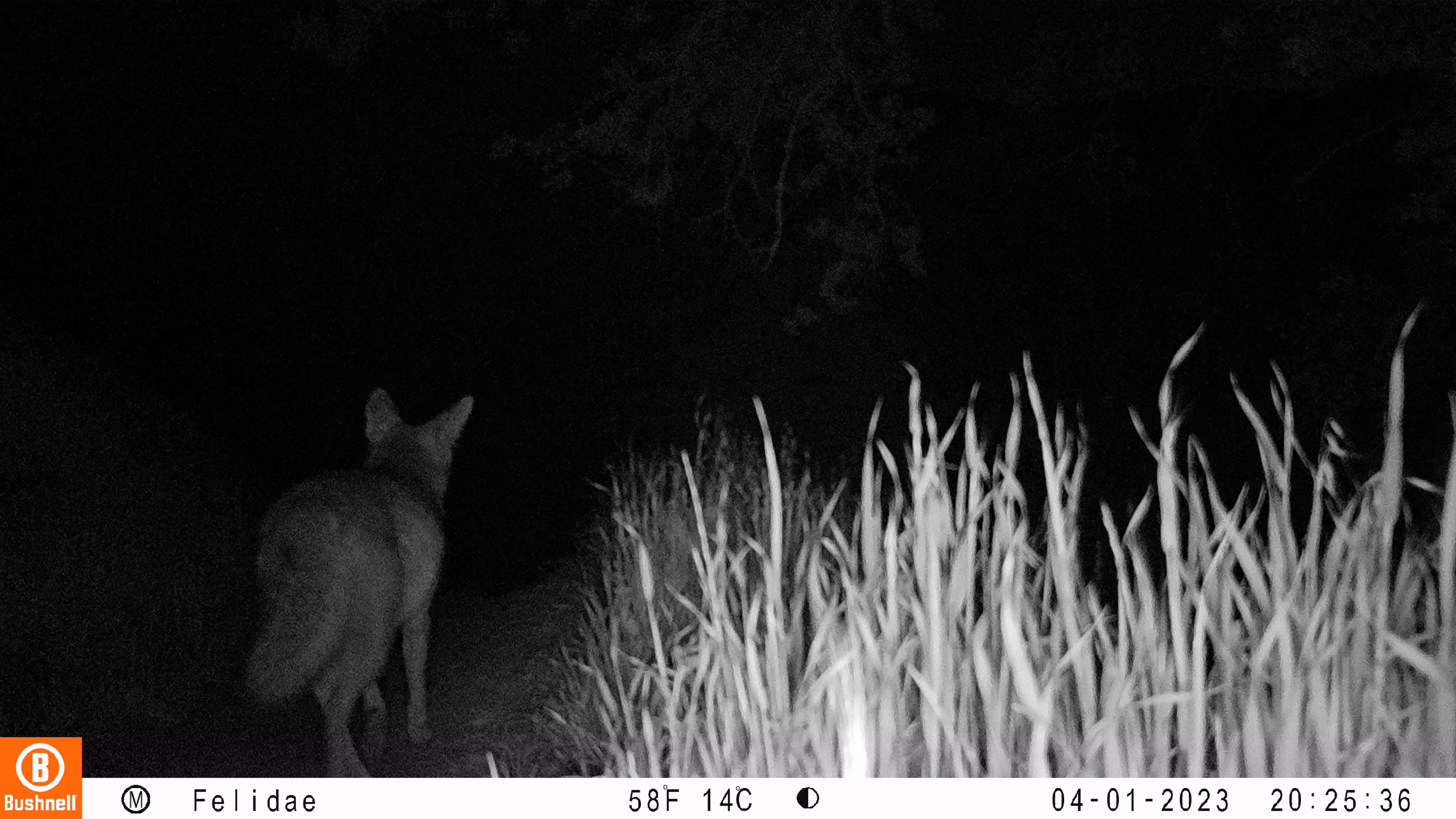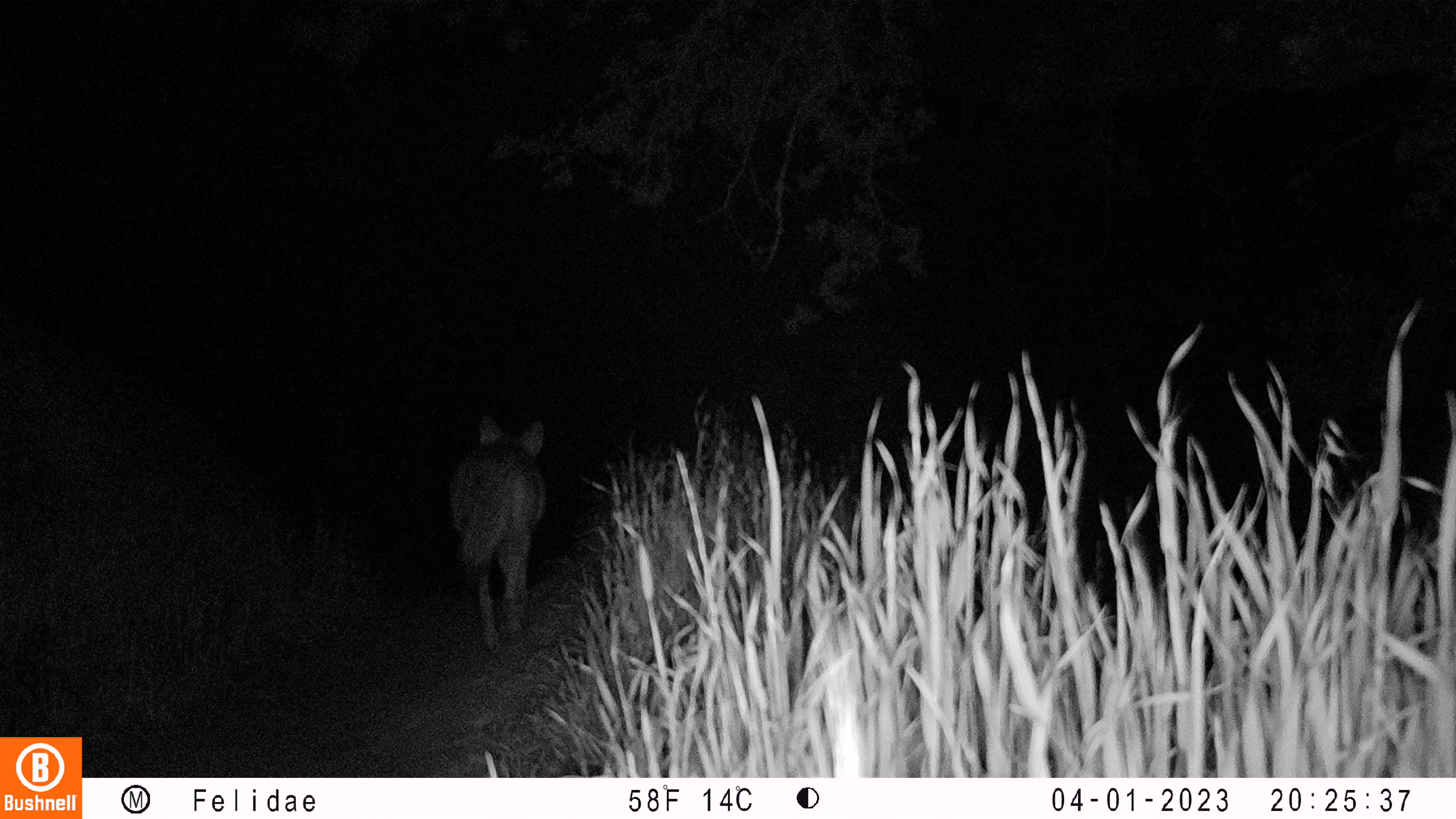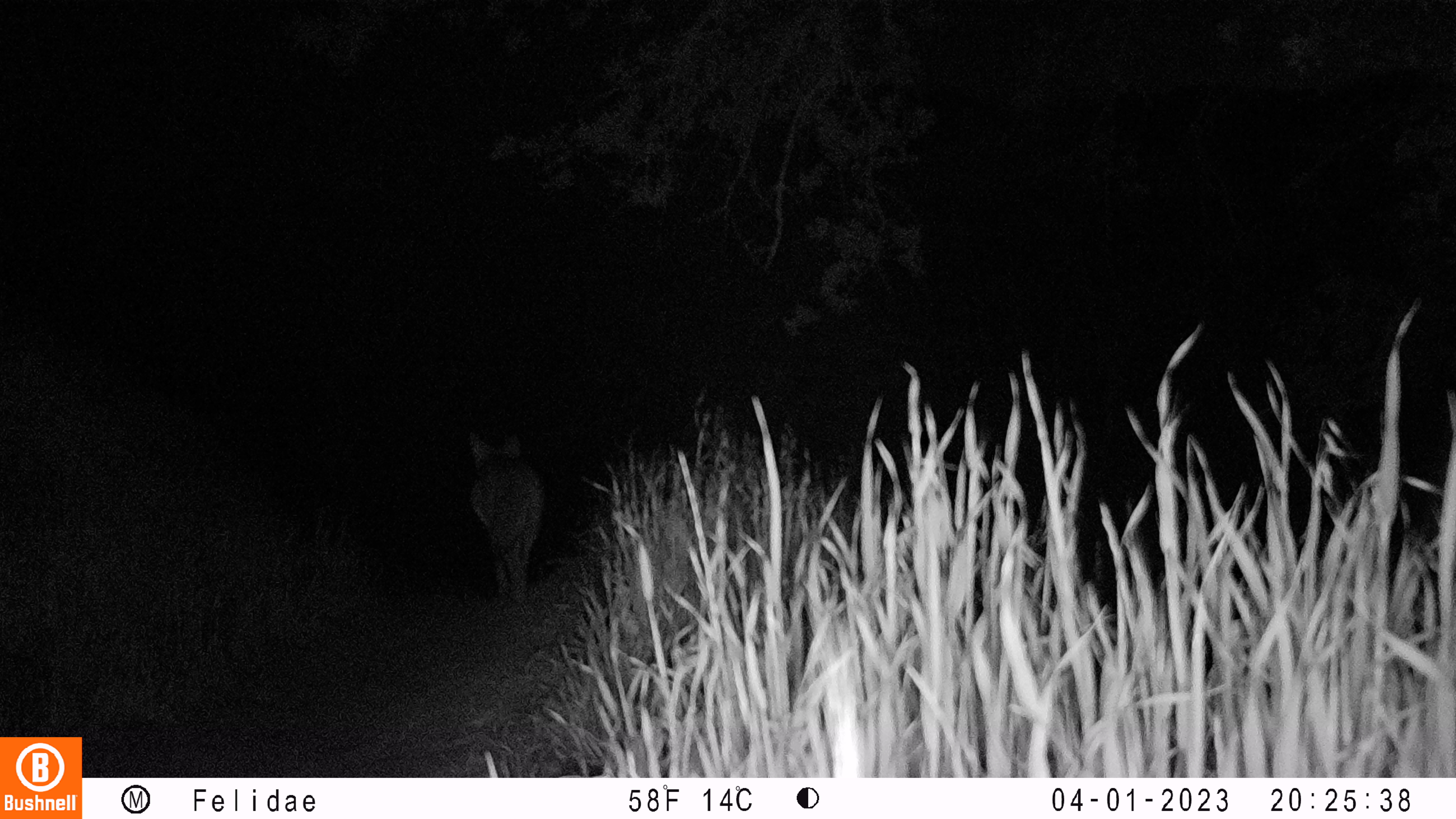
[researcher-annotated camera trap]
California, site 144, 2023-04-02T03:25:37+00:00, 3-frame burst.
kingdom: Animalia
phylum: Chordata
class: Mammalia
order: Carnivora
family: Canidae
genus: Canis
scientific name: Canis latrans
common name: coyote